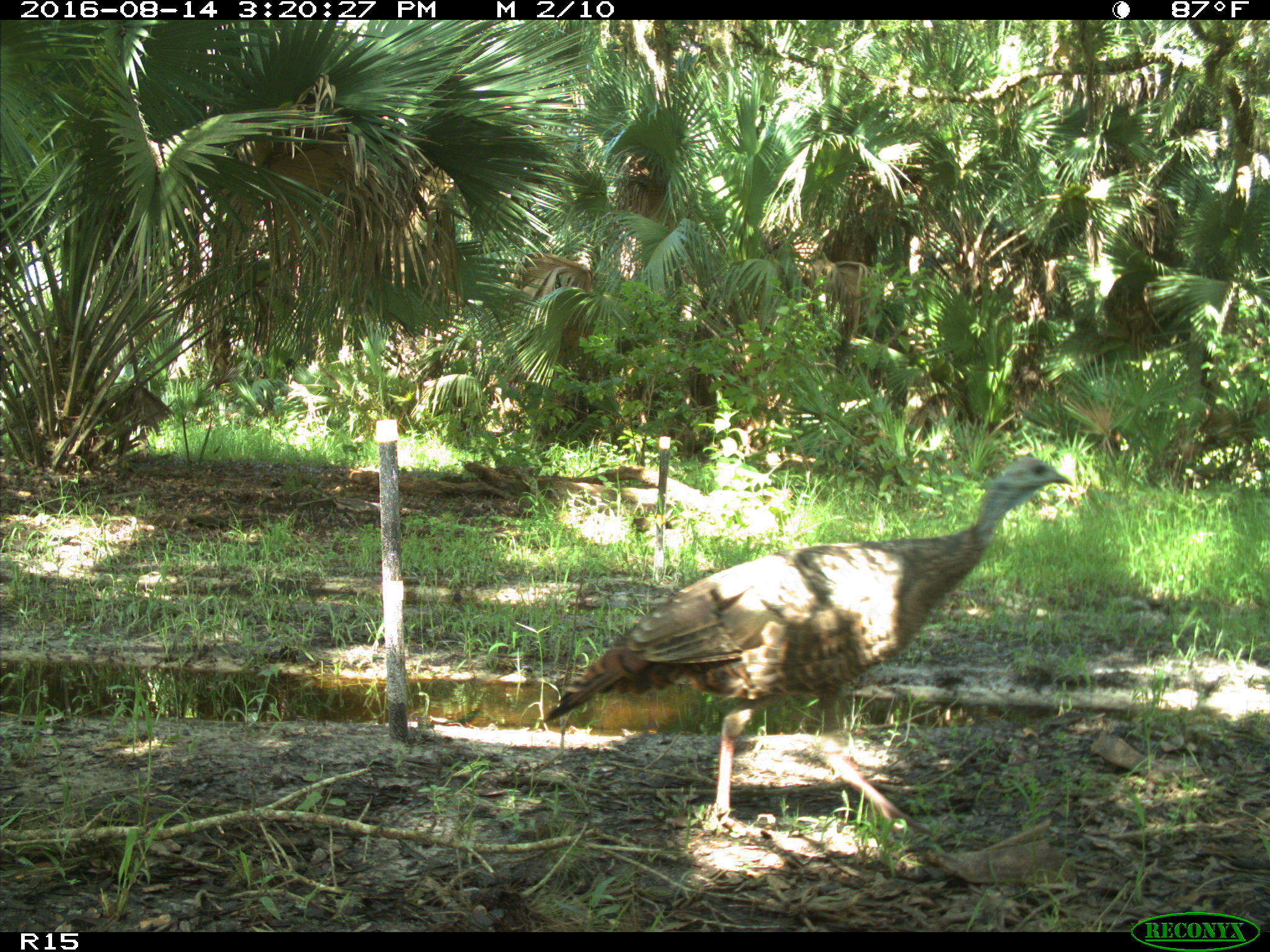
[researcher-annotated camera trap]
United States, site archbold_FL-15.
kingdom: Animalia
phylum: Chordata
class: Aves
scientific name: Aves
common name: birds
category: unidentified bird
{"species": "unidentified bird (birds) (Aves)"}